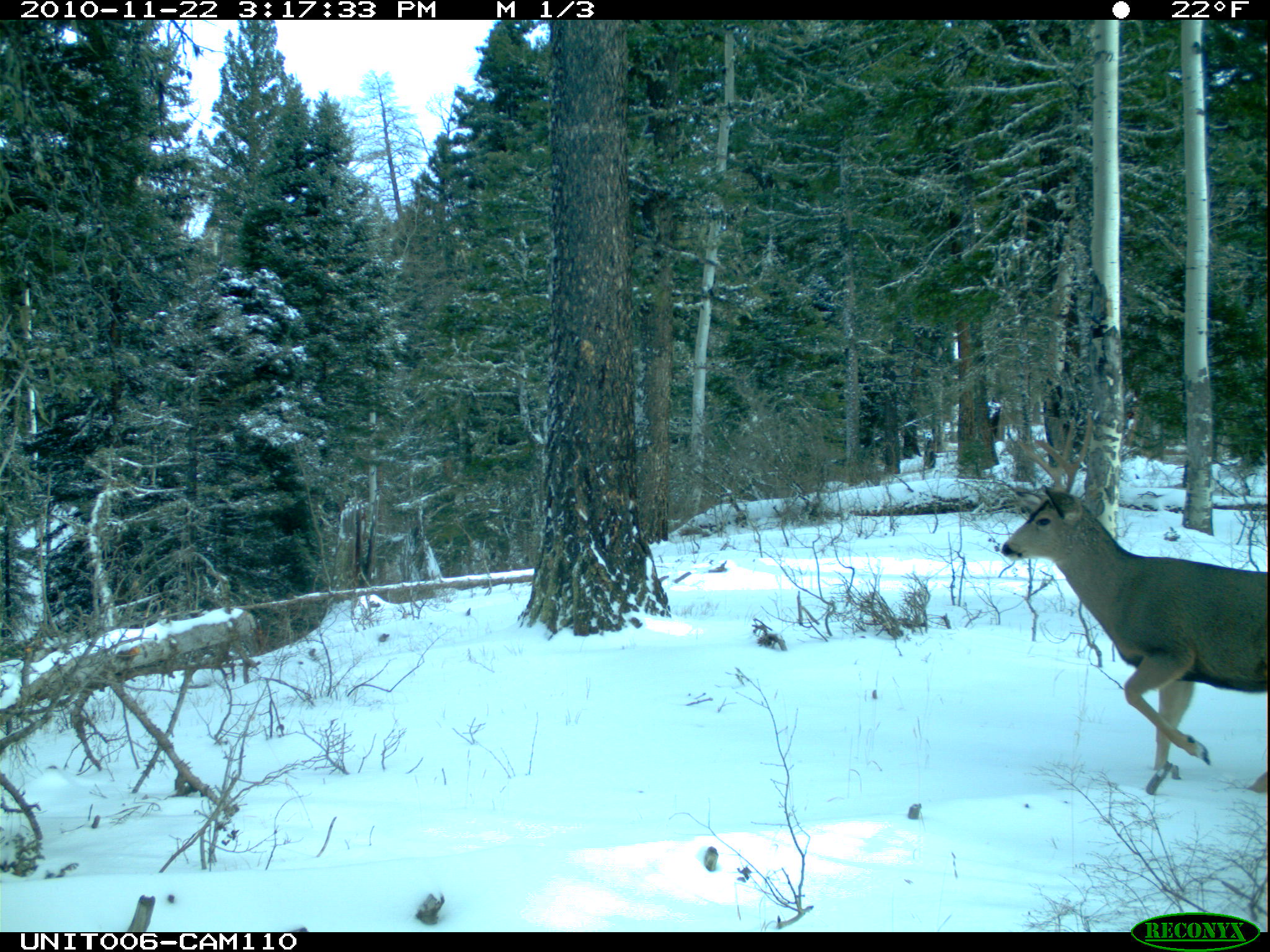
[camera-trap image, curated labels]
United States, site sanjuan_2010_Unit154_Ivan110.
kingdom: Animalia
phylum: Chordata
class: Mammalia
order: Artiodactyla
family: Cervidae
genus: Odocoileus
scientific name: Odocoileus hemionus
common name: mule deer